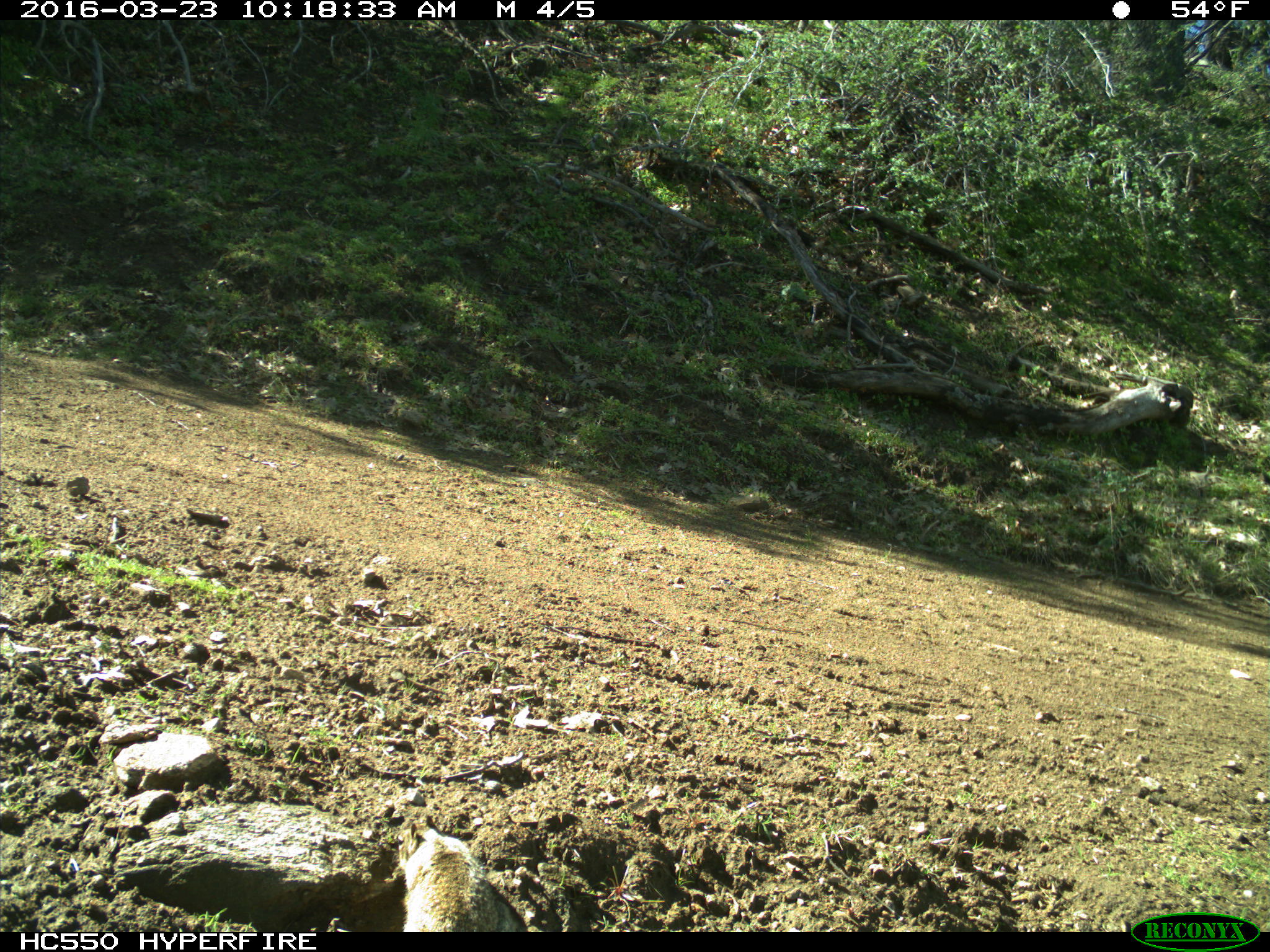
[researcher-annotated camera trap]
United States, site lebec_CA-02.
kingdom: Animalia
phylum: Chordata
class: Mammalia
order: Rodentia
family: Sciuridae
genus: Otospermophilus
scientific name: Otospermophilus beecheyi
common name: california ground squirrel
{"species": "Otospermophilus beecheyi (california ground squirrel)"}